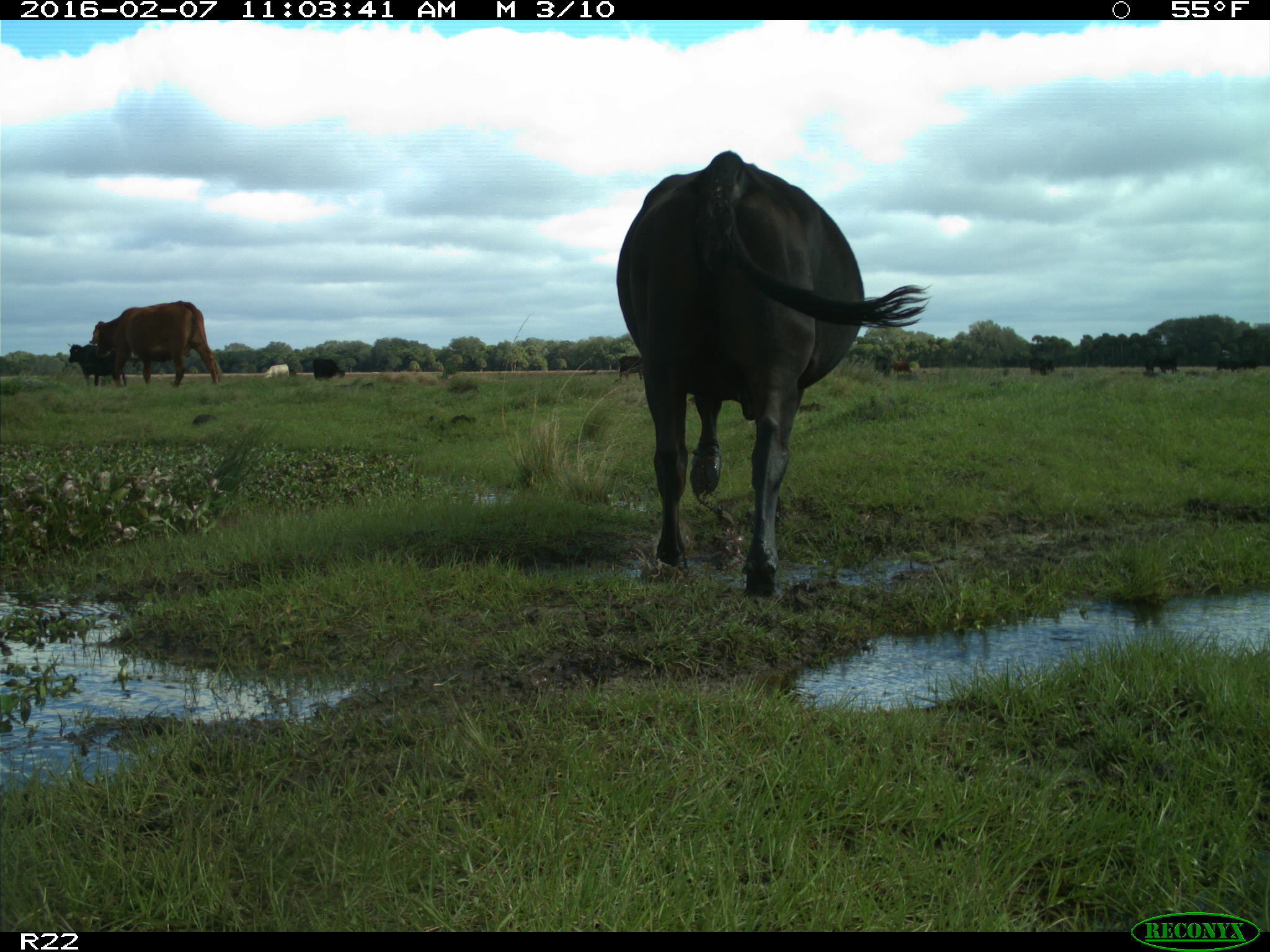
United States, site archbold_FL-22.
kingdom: Animalia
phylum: Chordata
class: Mammalia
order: Artiodactyla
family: Bovidae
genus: Bos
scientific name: Bos taurus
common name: domestic cow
Bos taurus (domestic cow).